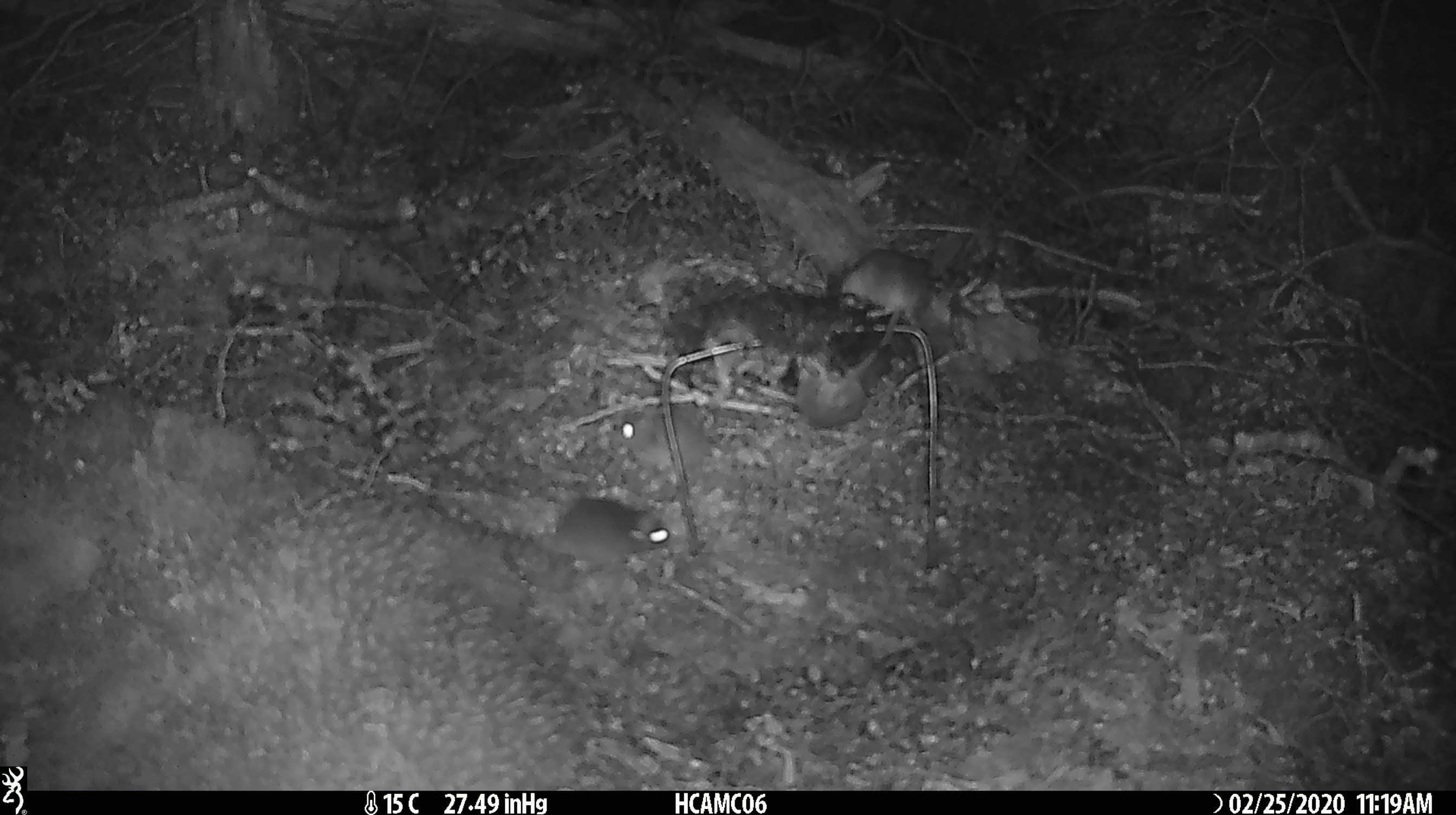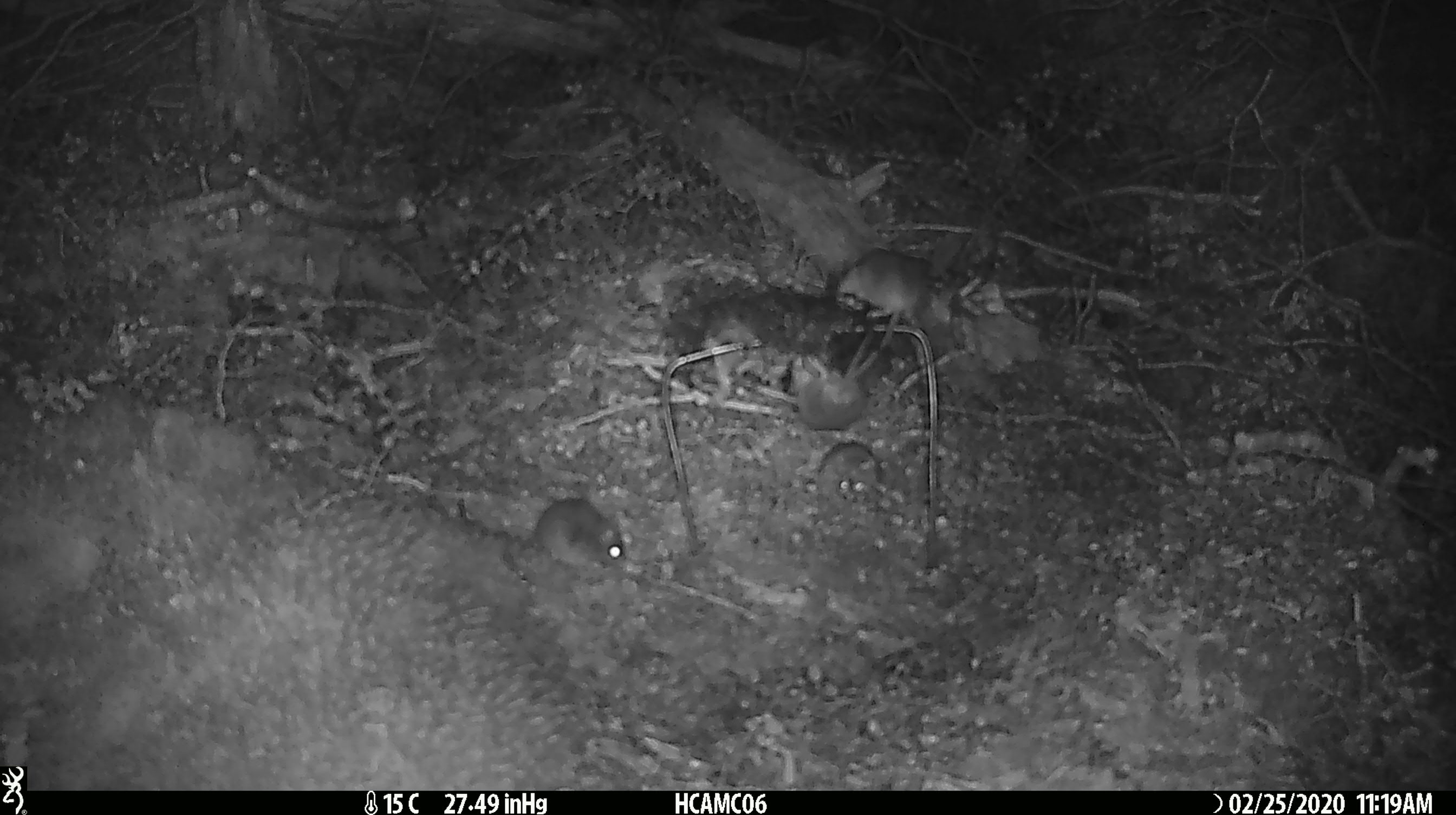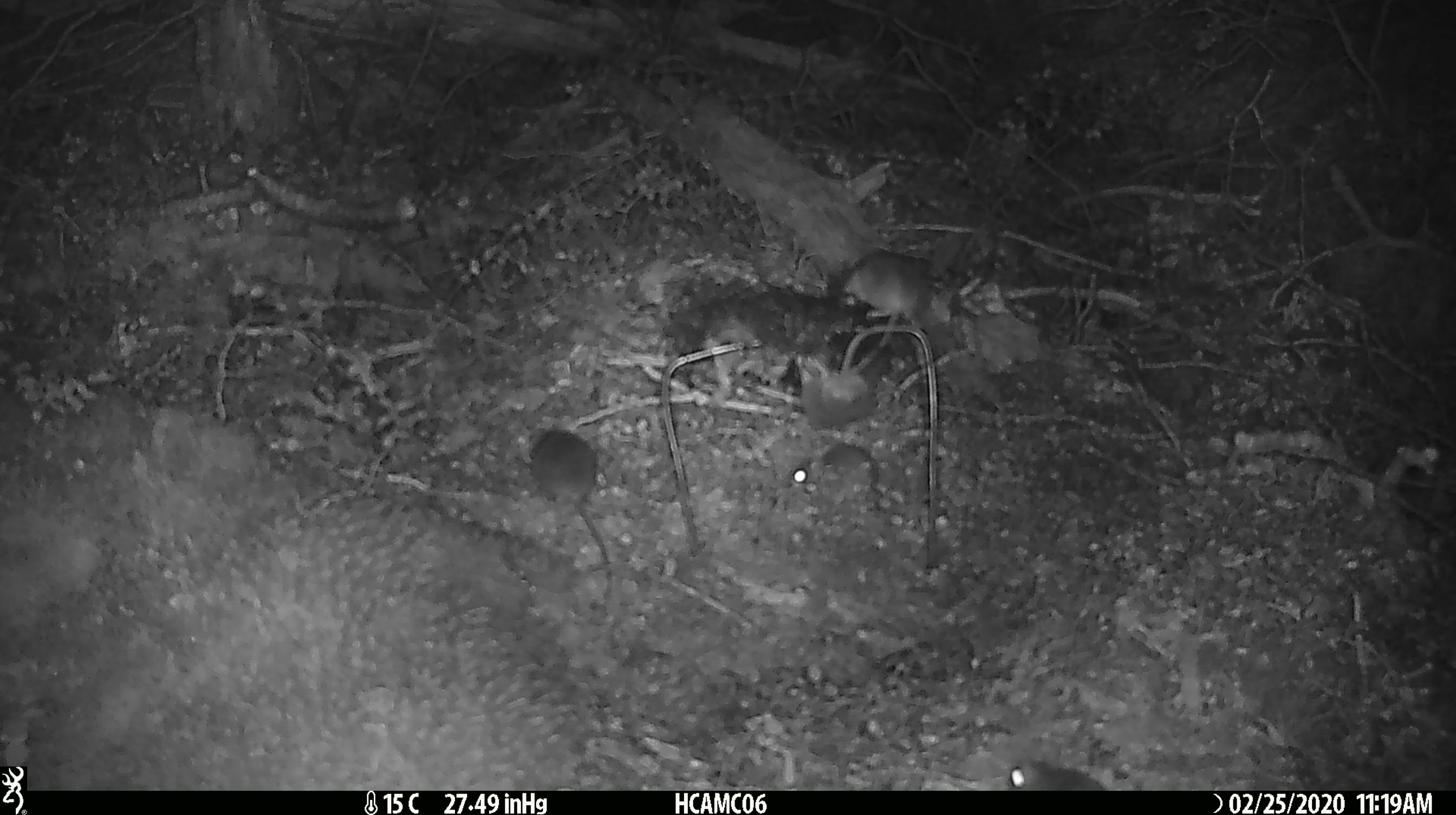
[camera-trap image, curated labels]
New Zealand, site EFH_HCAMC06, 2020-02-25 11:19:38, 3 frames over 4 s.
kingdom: Animalia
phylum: Chordata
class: Mammalia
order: Rodentia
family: Muridae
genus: Mus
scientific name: Mus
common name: mouse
Mouse (Mus).